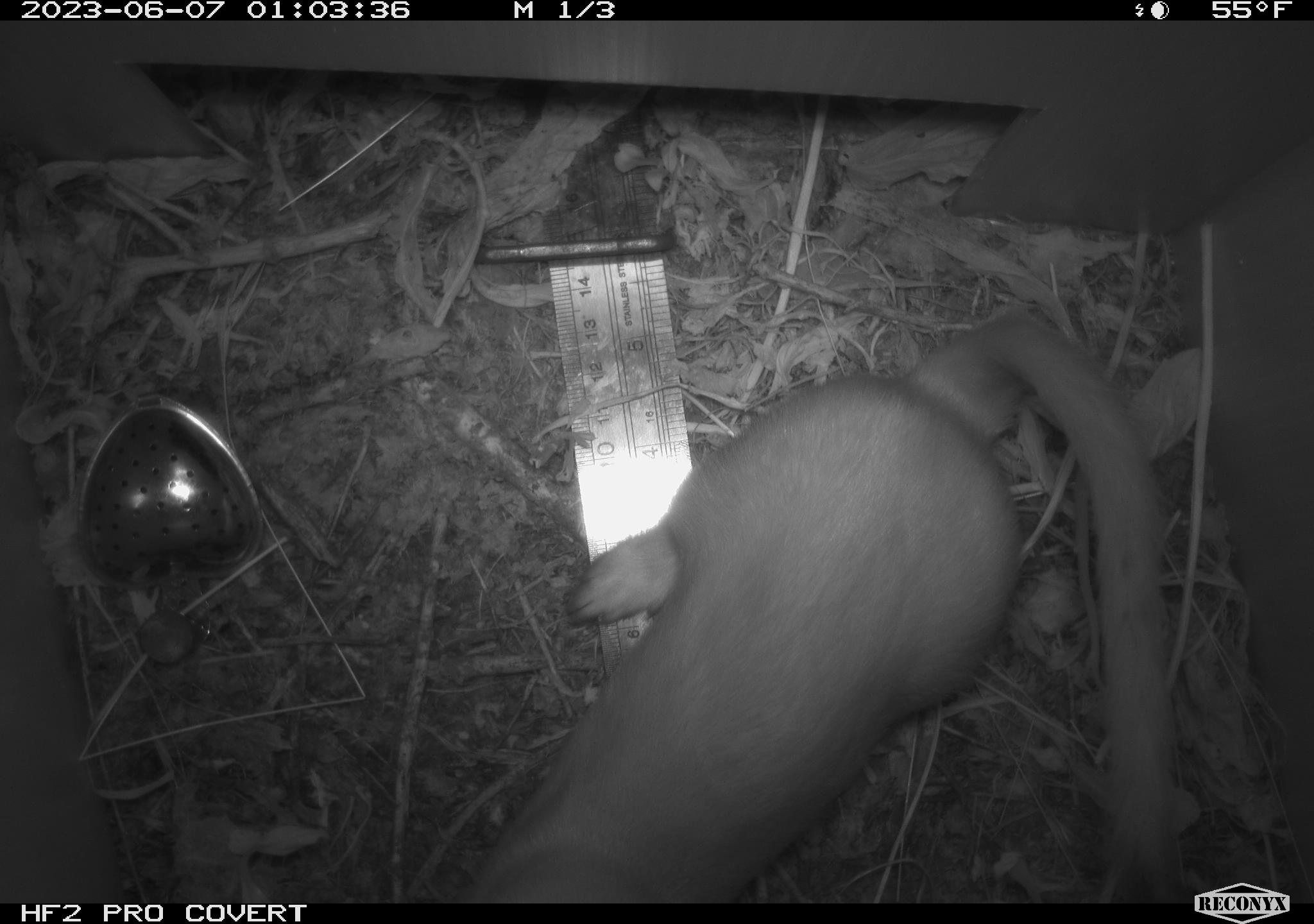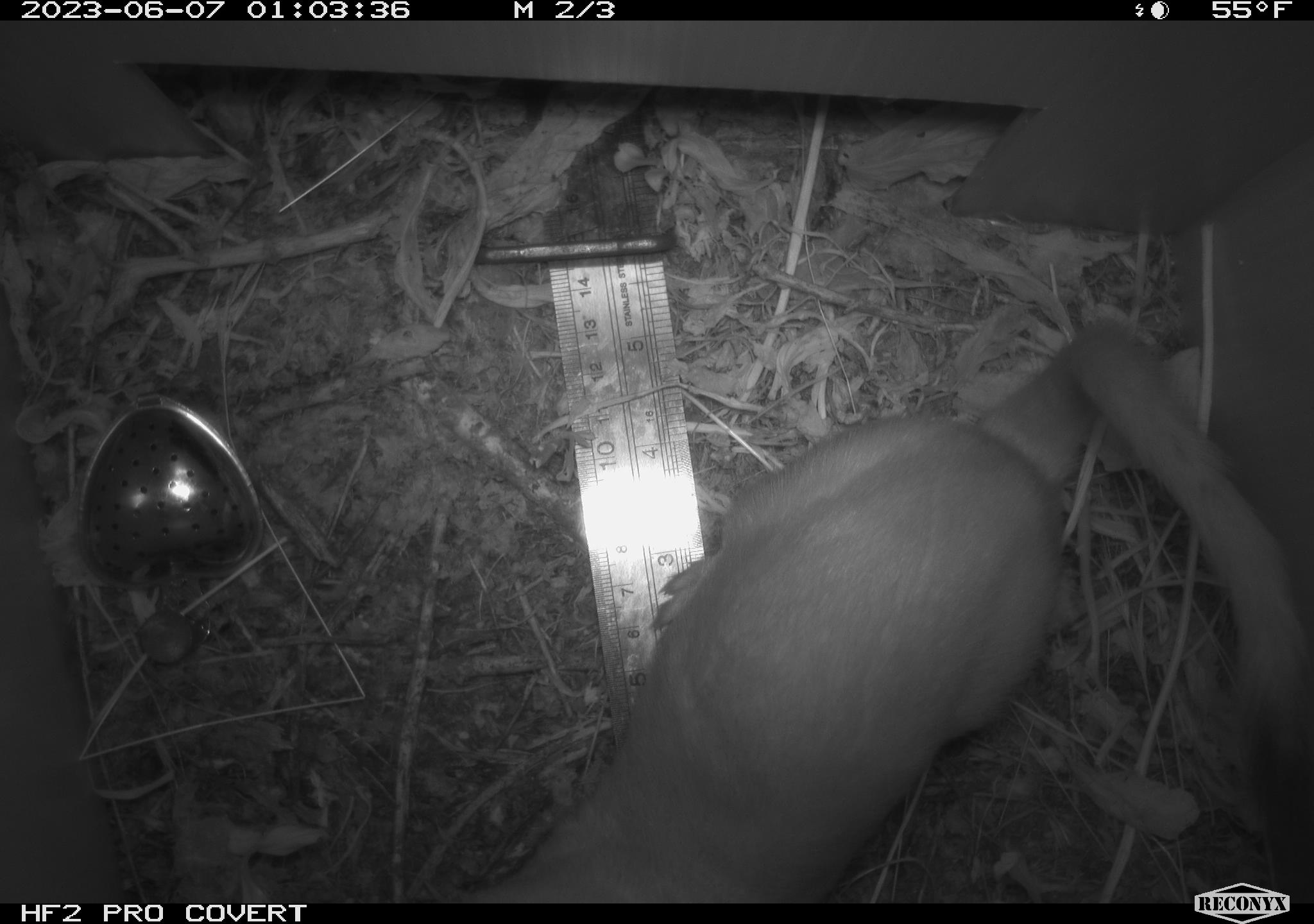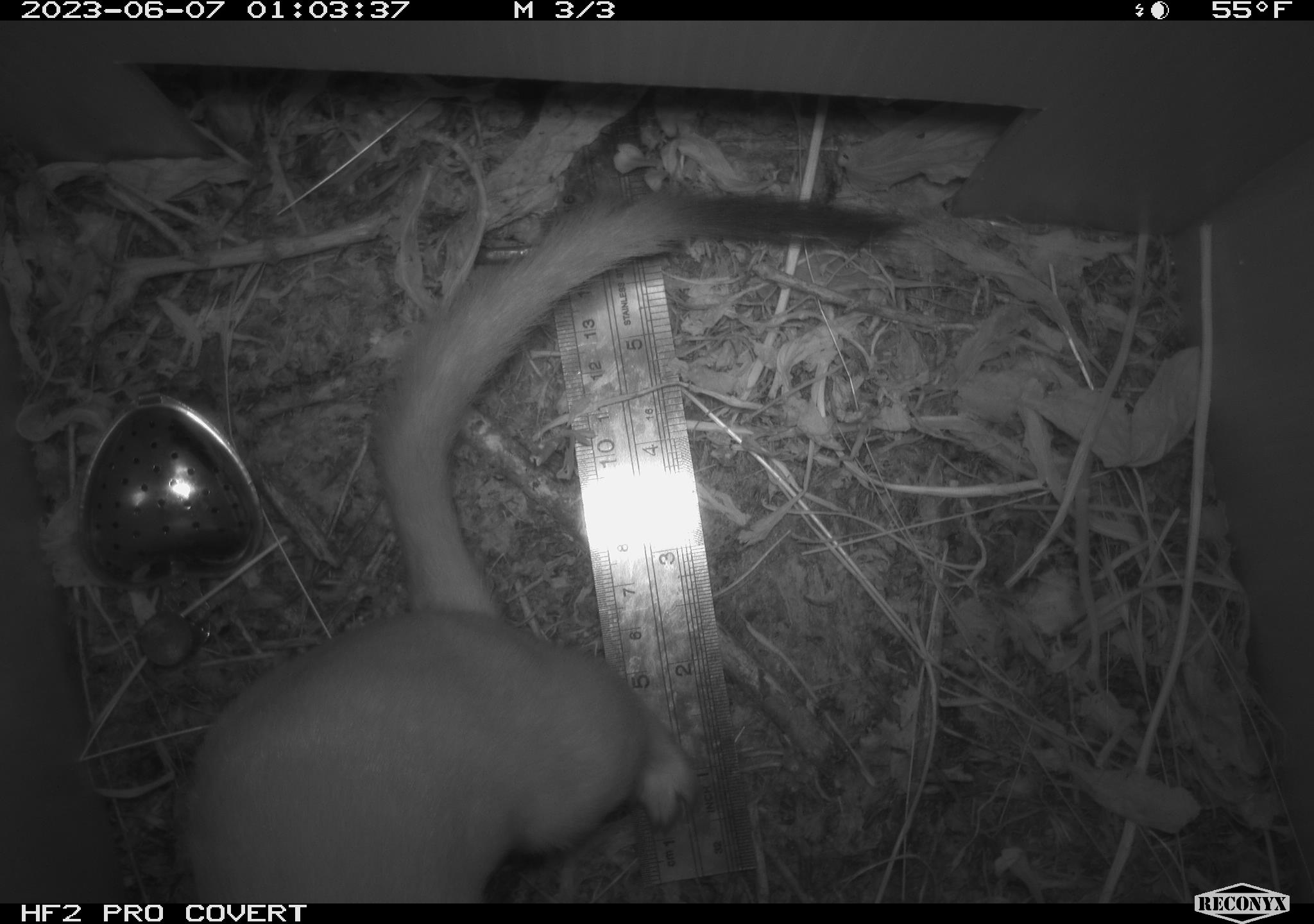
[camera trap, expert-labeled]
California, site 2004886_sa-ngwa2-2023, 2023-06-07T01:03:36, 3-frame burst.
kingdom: Animalia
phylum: Chordata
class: Mammalia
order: Carnivora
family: Mustelidae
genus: Neogale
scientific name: Neogale frenata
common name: long-tailed weasel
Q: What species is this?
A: Long-tailed weasel (Neogale frenata).